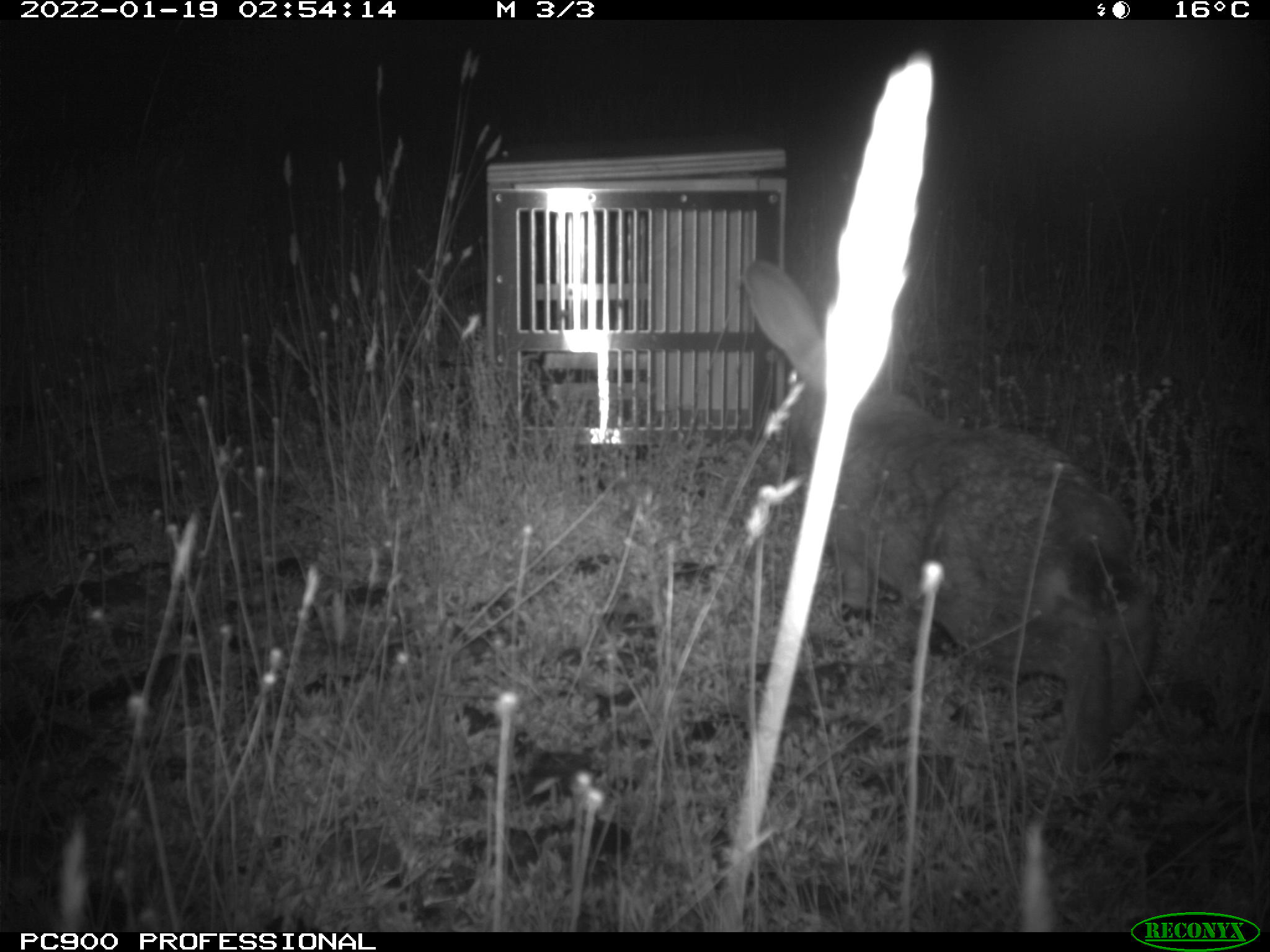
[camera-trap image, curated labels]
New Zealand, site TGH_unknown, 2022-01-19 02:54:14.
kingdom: Animalia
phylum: Chordata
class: Mammalia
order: Lagomorpha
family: Leporidae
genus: Oryctolagus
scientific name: Oryctolagus cuniculus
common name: european rabbit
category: rabbit